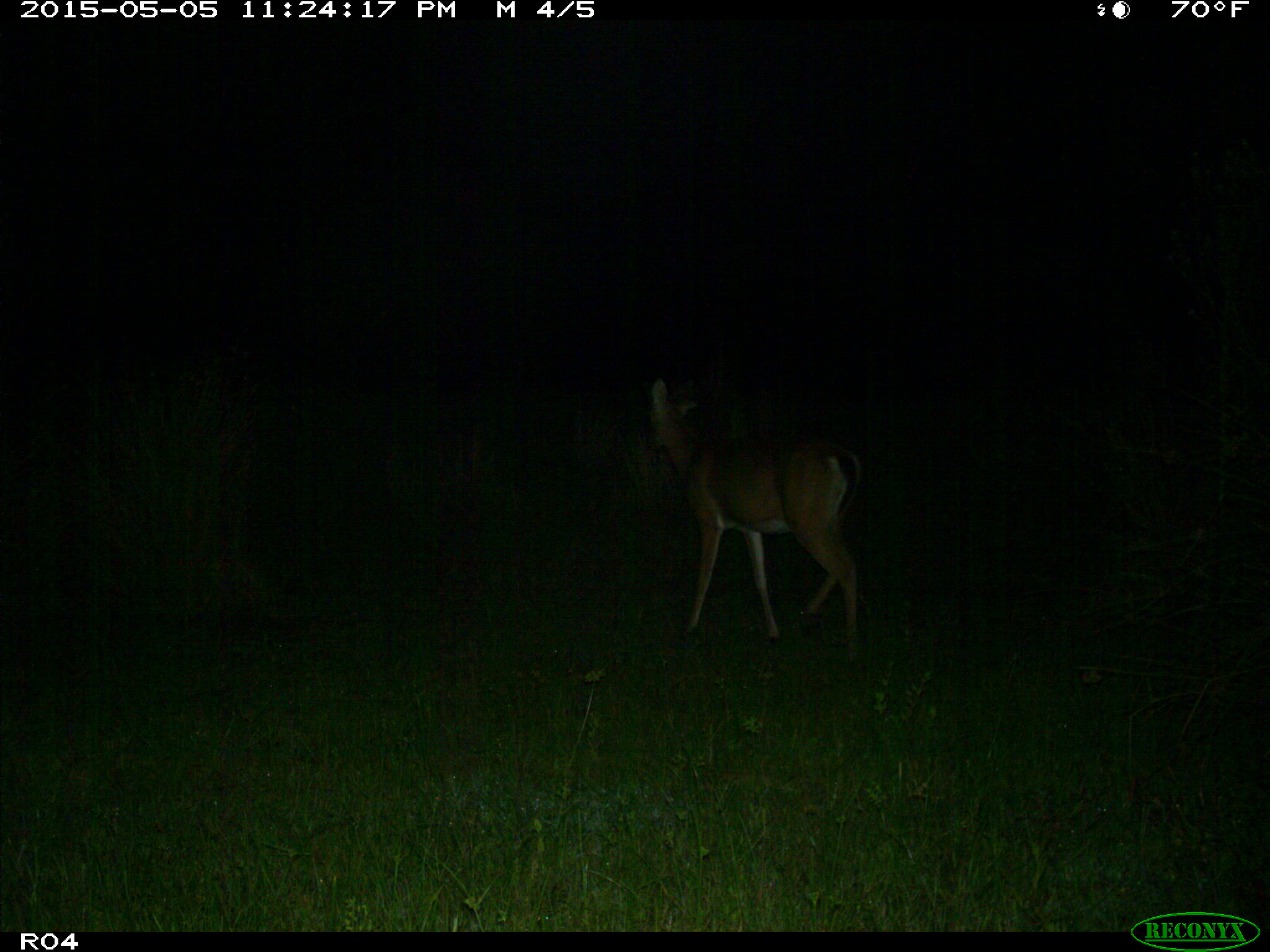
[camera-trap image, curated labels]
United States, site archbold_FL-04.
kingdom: Animalia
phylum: Chordata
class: Mammalia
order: Artiodactyla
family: Cervidae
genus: Odocoileus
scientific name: Odocoileus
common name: deer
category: unidentified deer